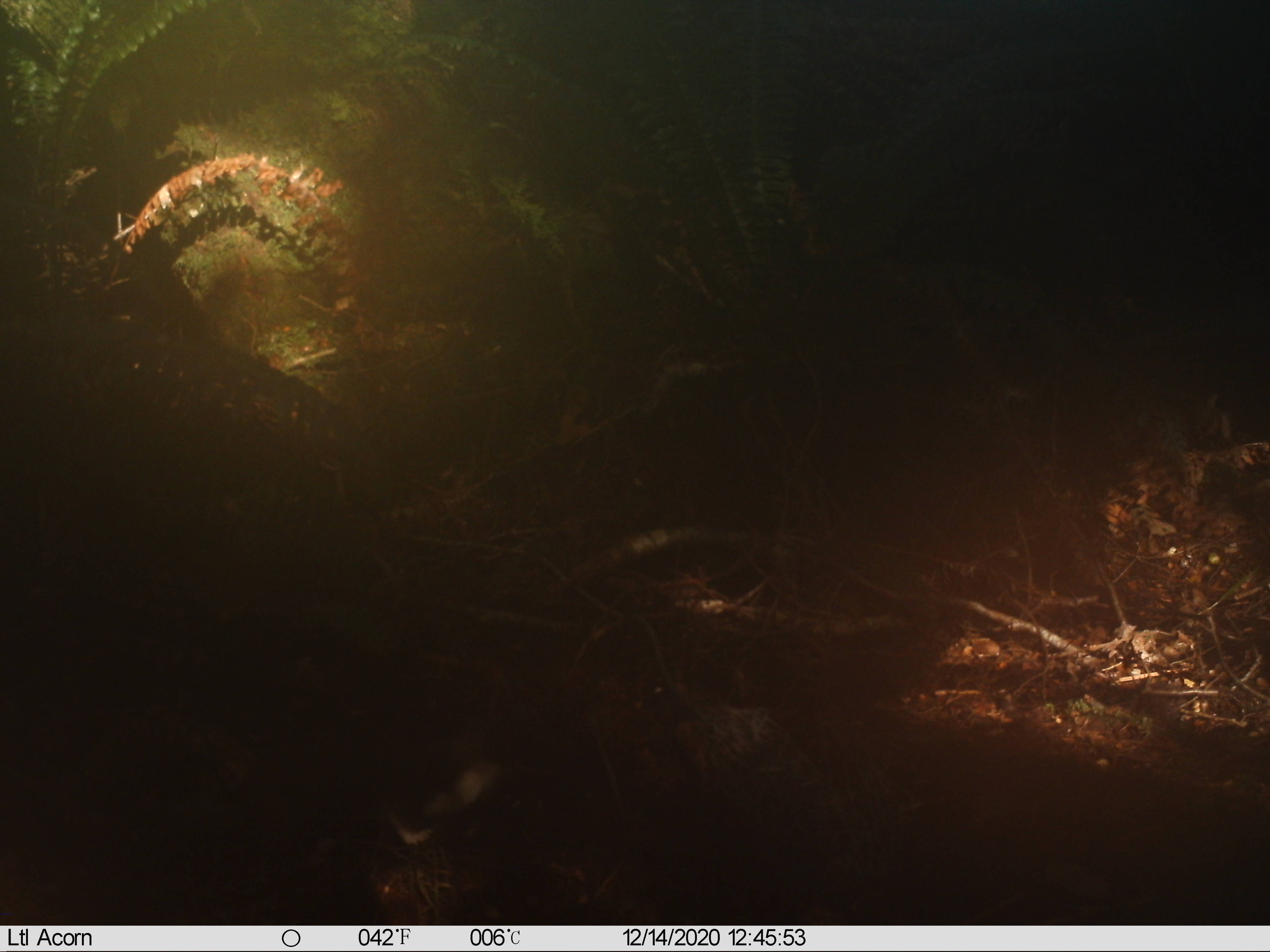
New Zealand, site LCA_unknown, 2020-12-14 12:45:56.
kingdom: Animalia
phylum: Chordata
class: Mammalia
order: Carnivora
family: Mustelidae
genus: Mustela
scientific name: Mustela erminea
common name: stoat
Stoat (Mustela erminea).